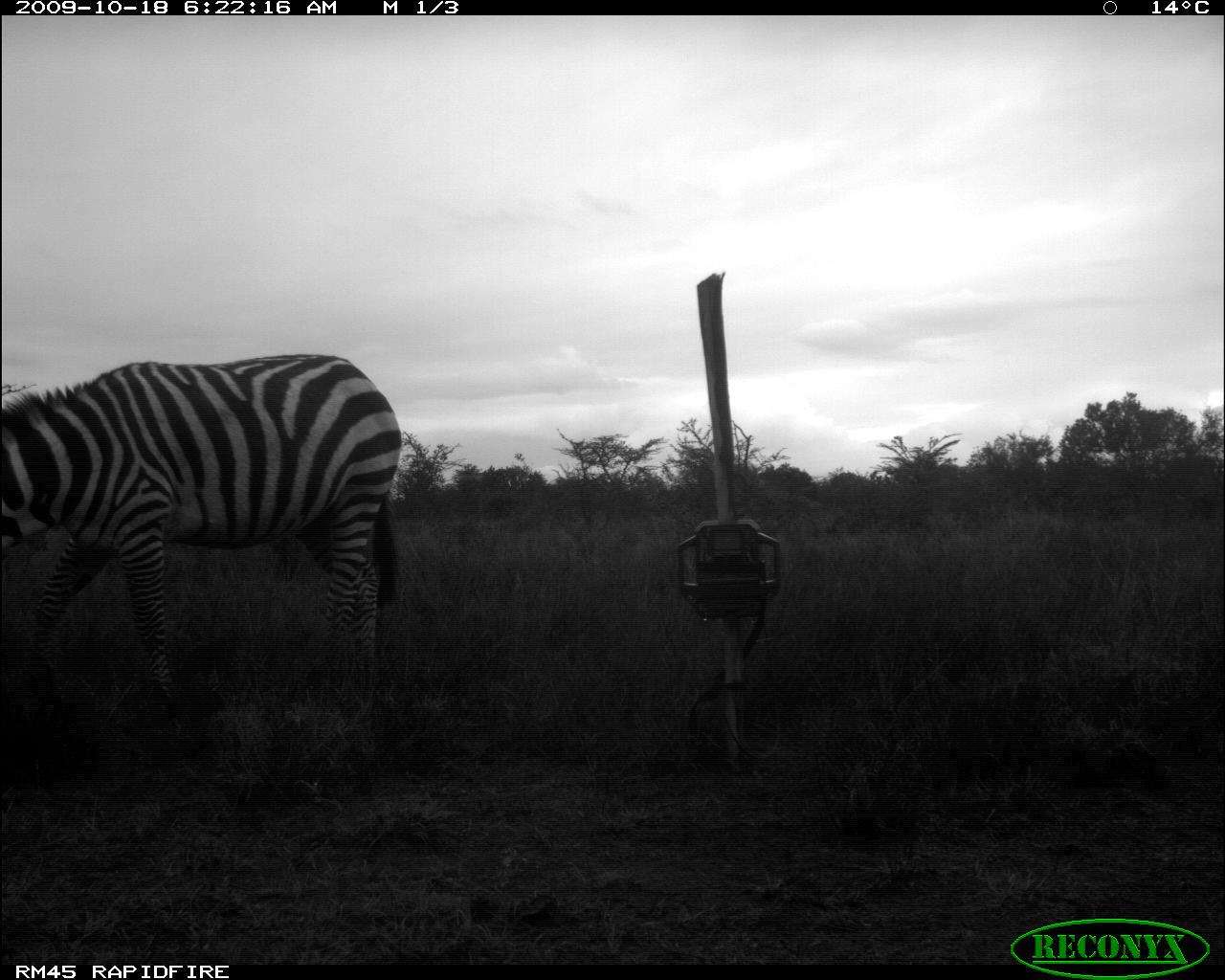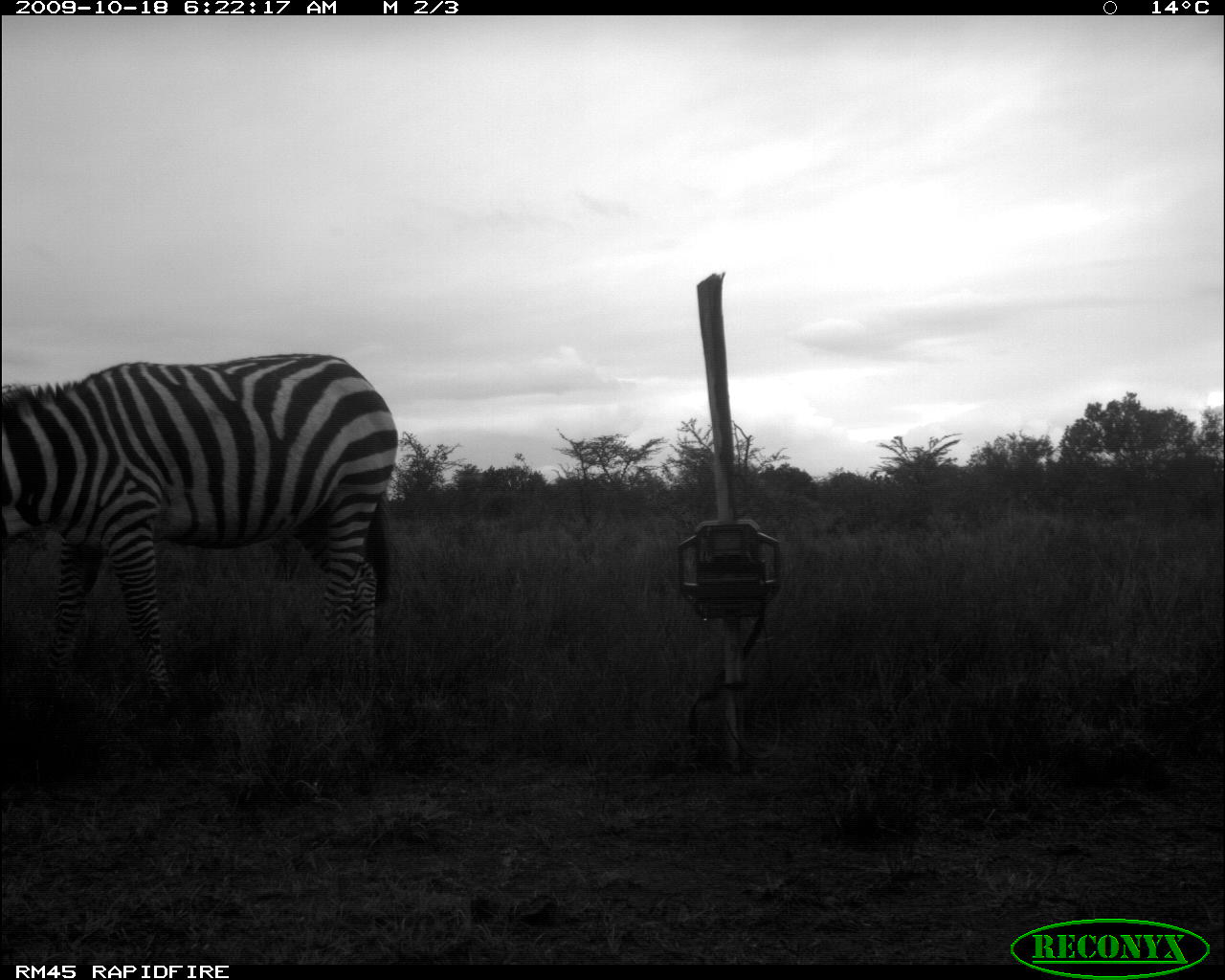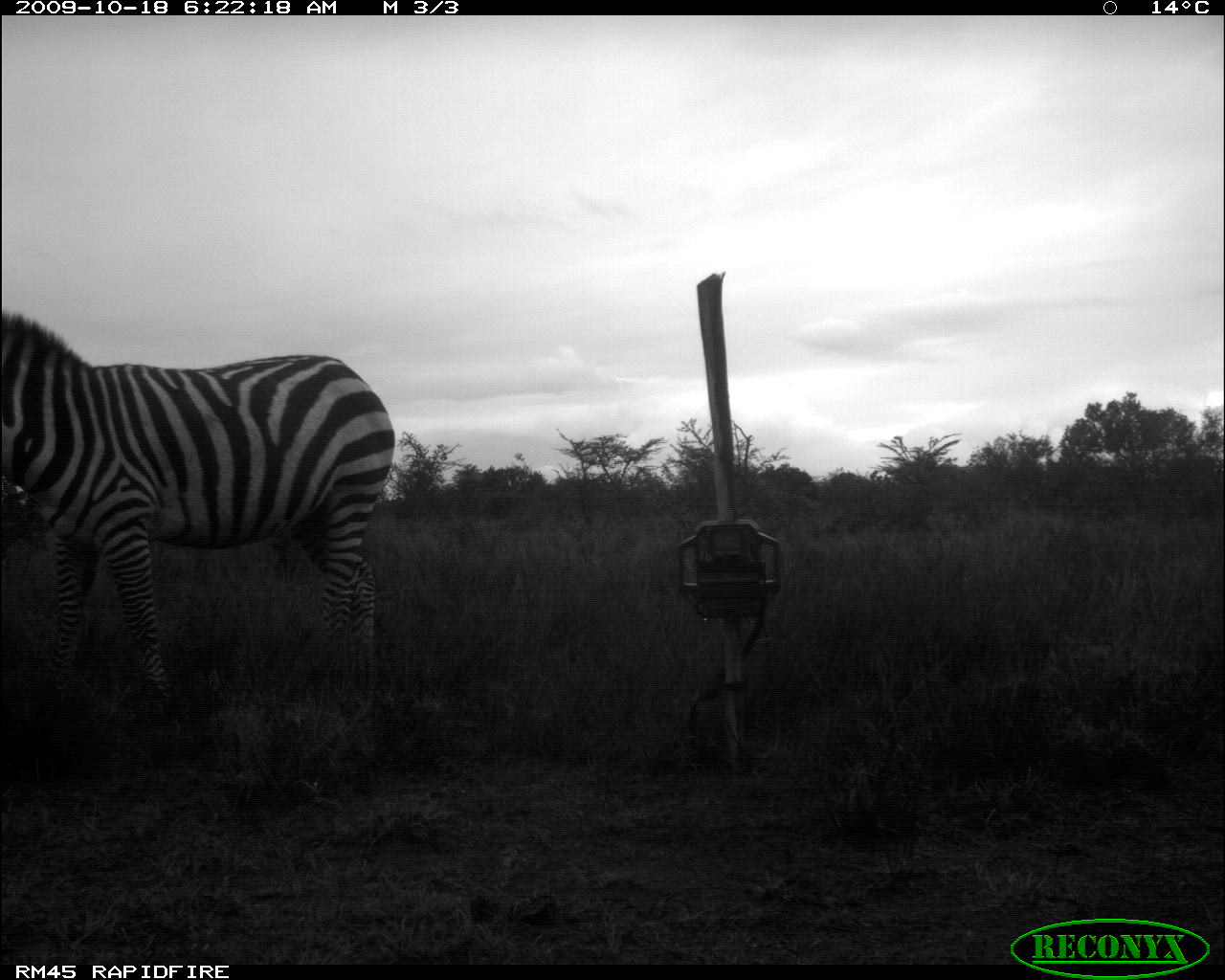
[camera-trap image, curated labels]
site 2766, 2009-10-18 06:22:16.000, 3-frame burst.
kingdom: Animalia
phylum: Chordata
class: Mammalia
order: Perissodactyla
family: Equidae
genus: Equus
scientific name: Equus quagga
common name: plains zebra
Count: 1.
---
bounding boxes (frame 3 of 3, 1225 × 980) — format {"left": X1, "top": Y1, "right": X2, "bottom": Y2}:
equus quagga: {"left": 2, "top": 309, "right": 396, "bottom": 712}